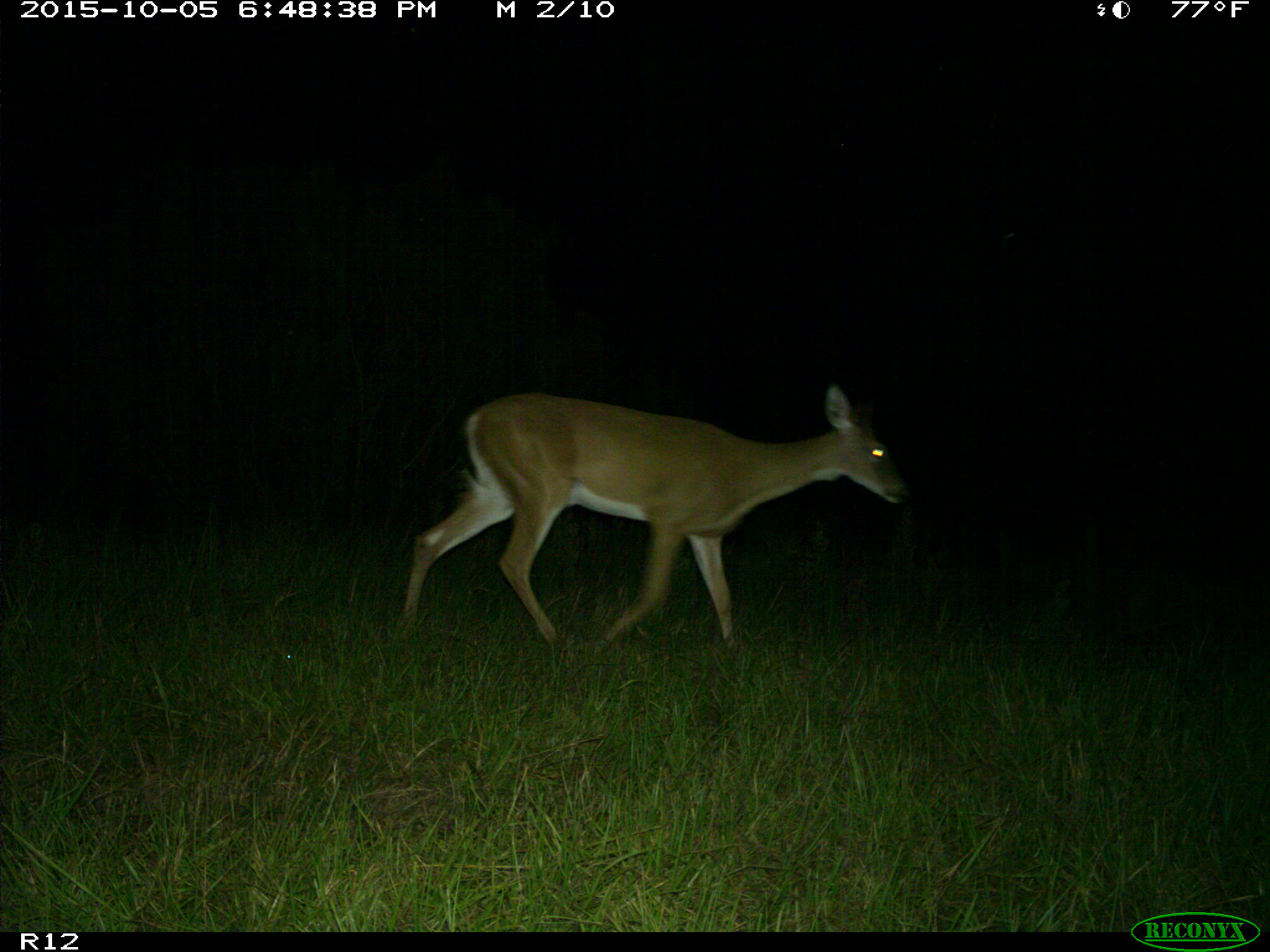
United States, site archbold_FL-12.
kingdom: Animalia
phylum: Chordata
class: Mammalia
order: Artiodactyla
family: Cervidae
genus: Odocoileus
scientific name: Odocoileus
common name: deer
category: unidentified deer